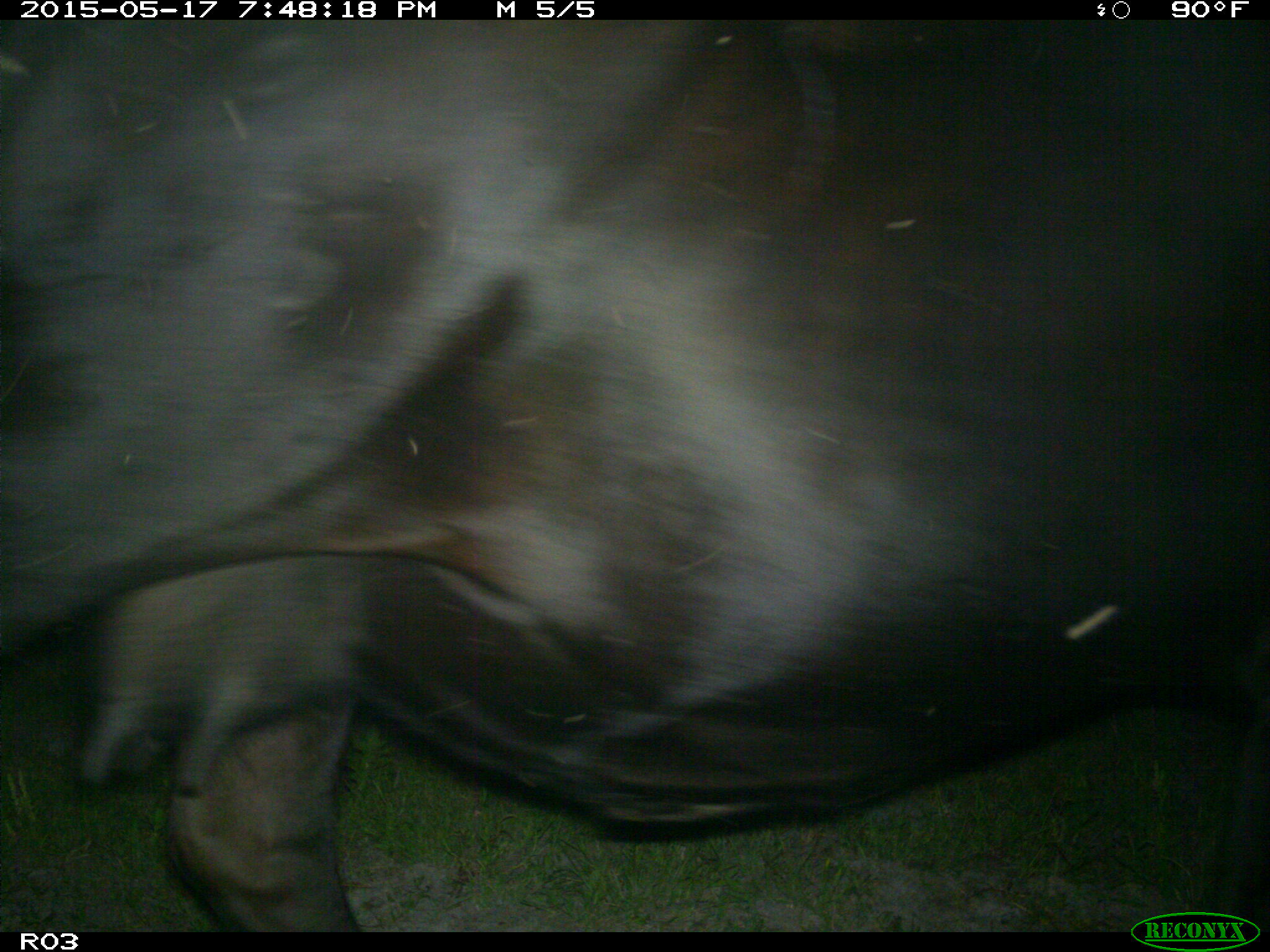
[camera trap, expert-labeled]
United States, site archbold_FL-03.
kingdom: Animalia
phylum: Chordata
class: Mammalia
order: Artiodactyla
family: Bovidae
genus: Bos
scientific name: Bos taurus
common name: domestic cow